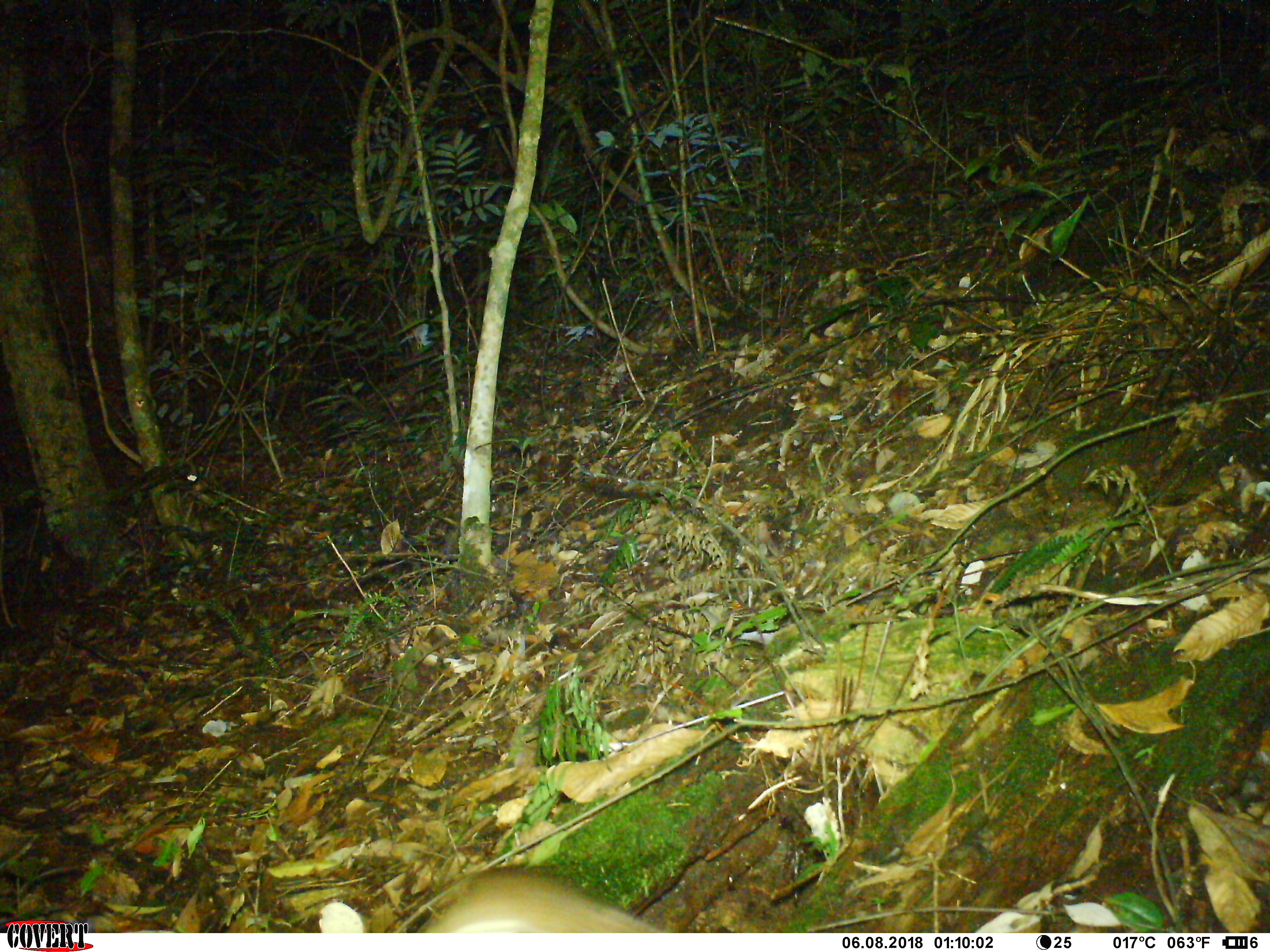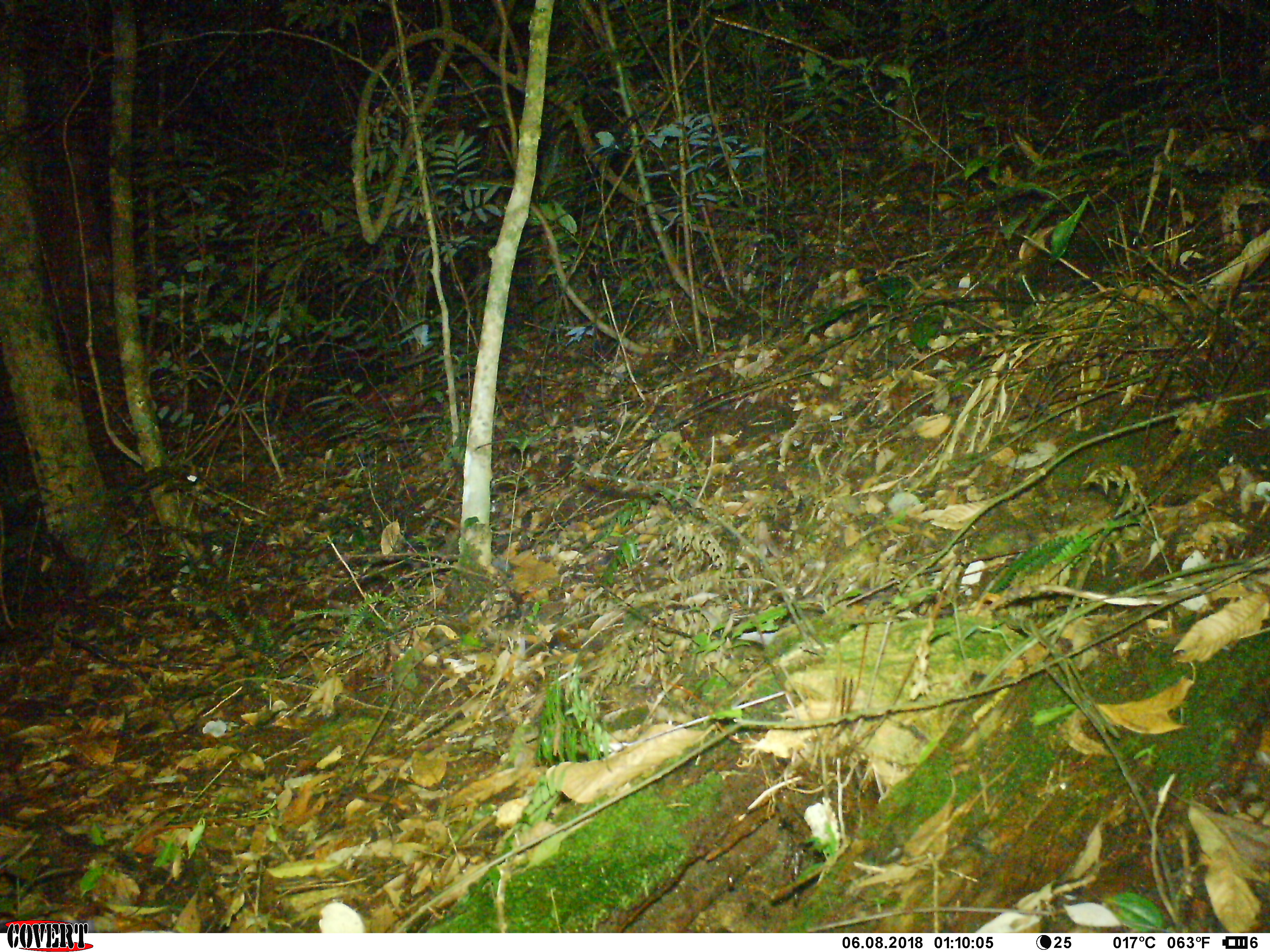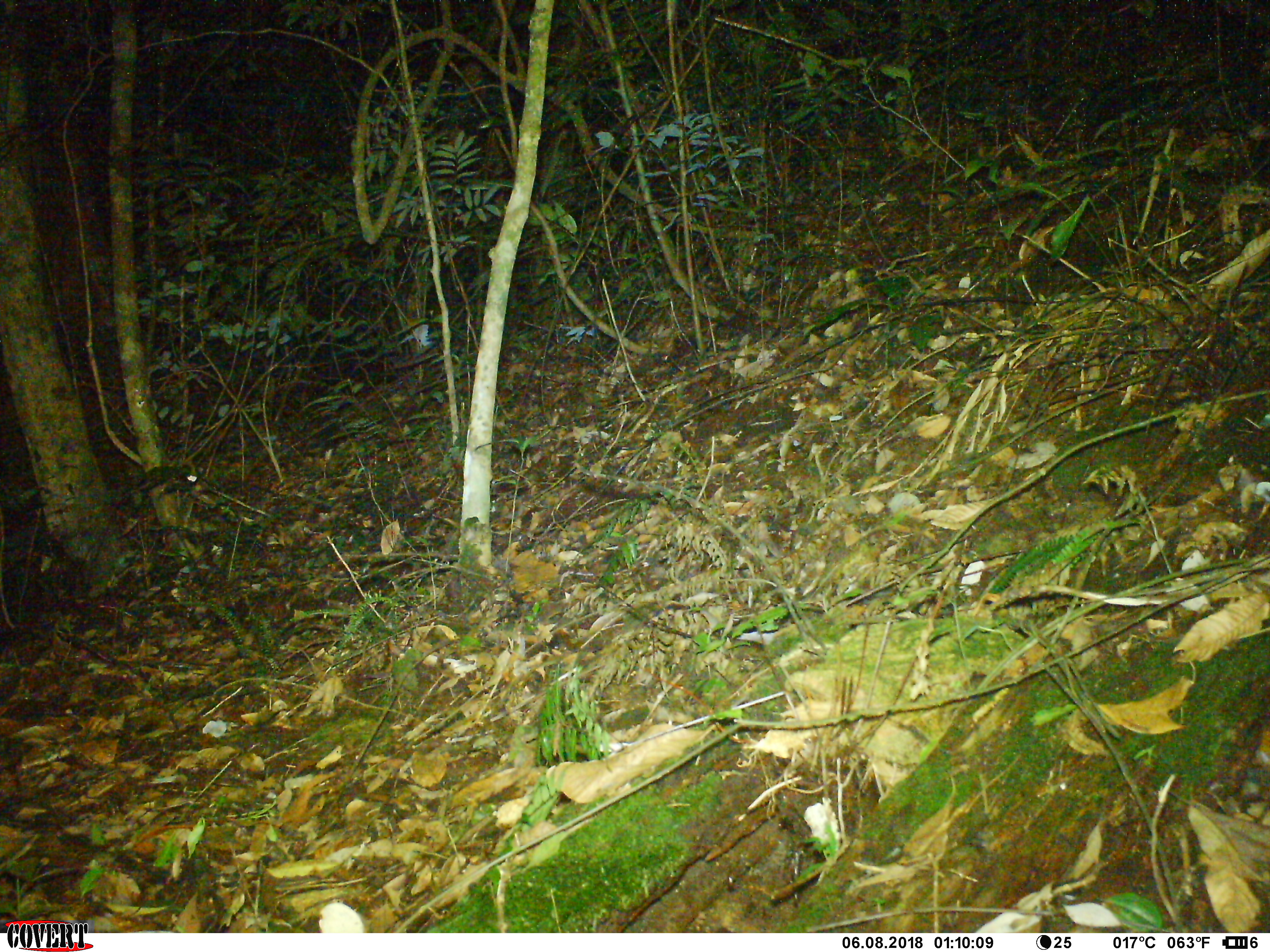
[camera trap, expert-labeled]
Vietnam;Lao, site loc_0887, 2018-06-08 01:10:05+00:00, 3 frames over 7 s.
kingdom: Animalia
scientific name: Animalia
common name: animal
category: unidentified animal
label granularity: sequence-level